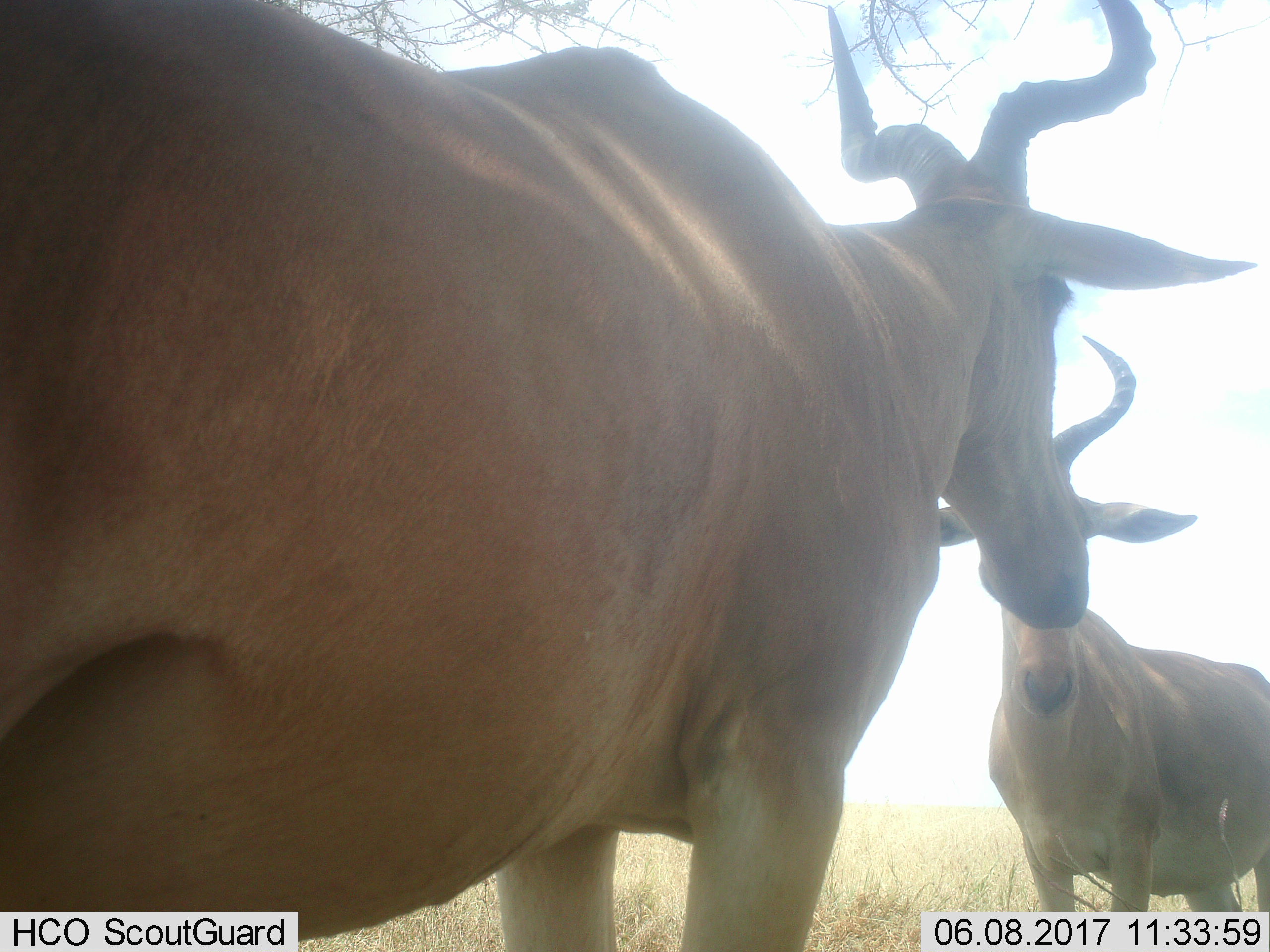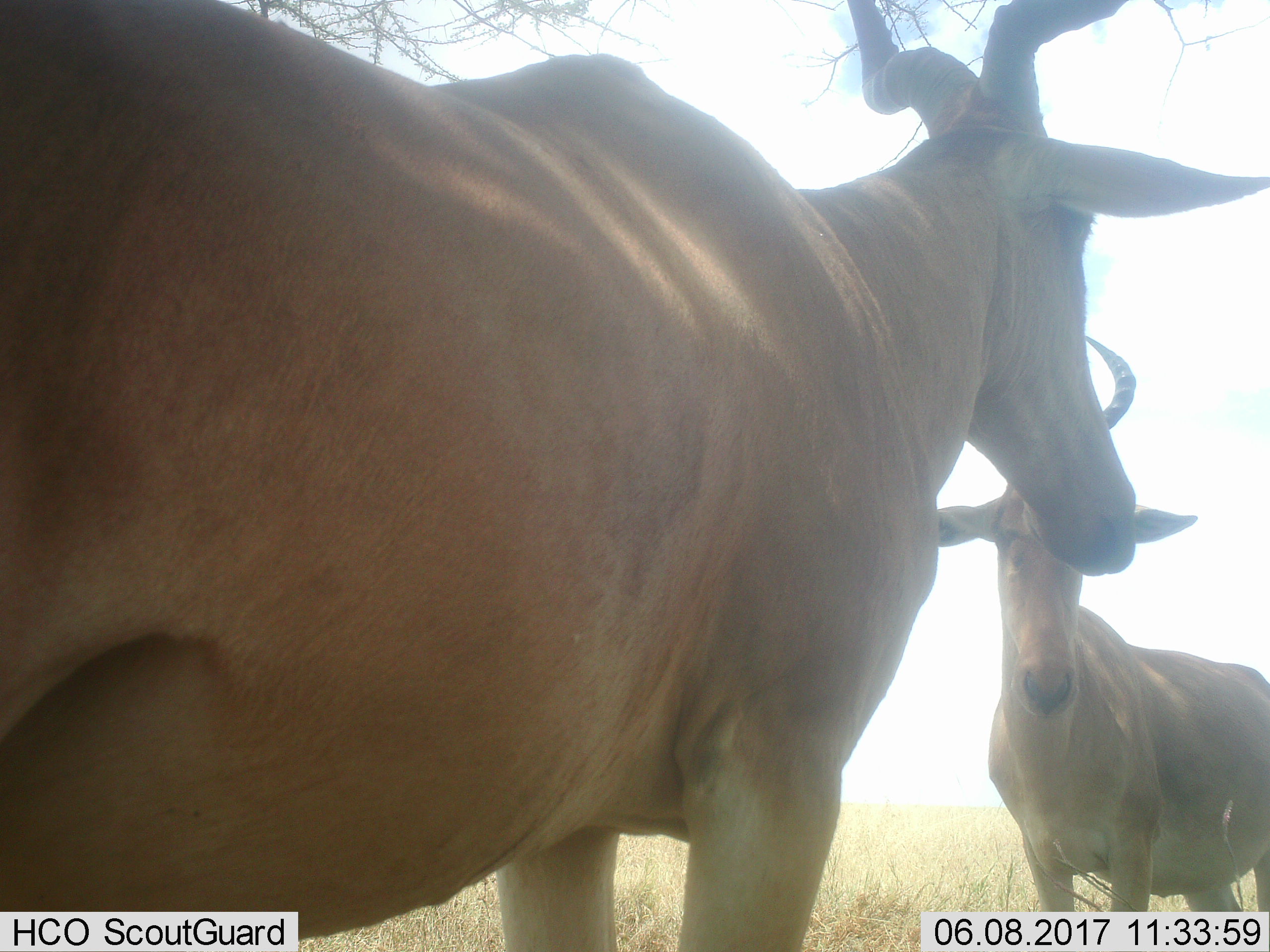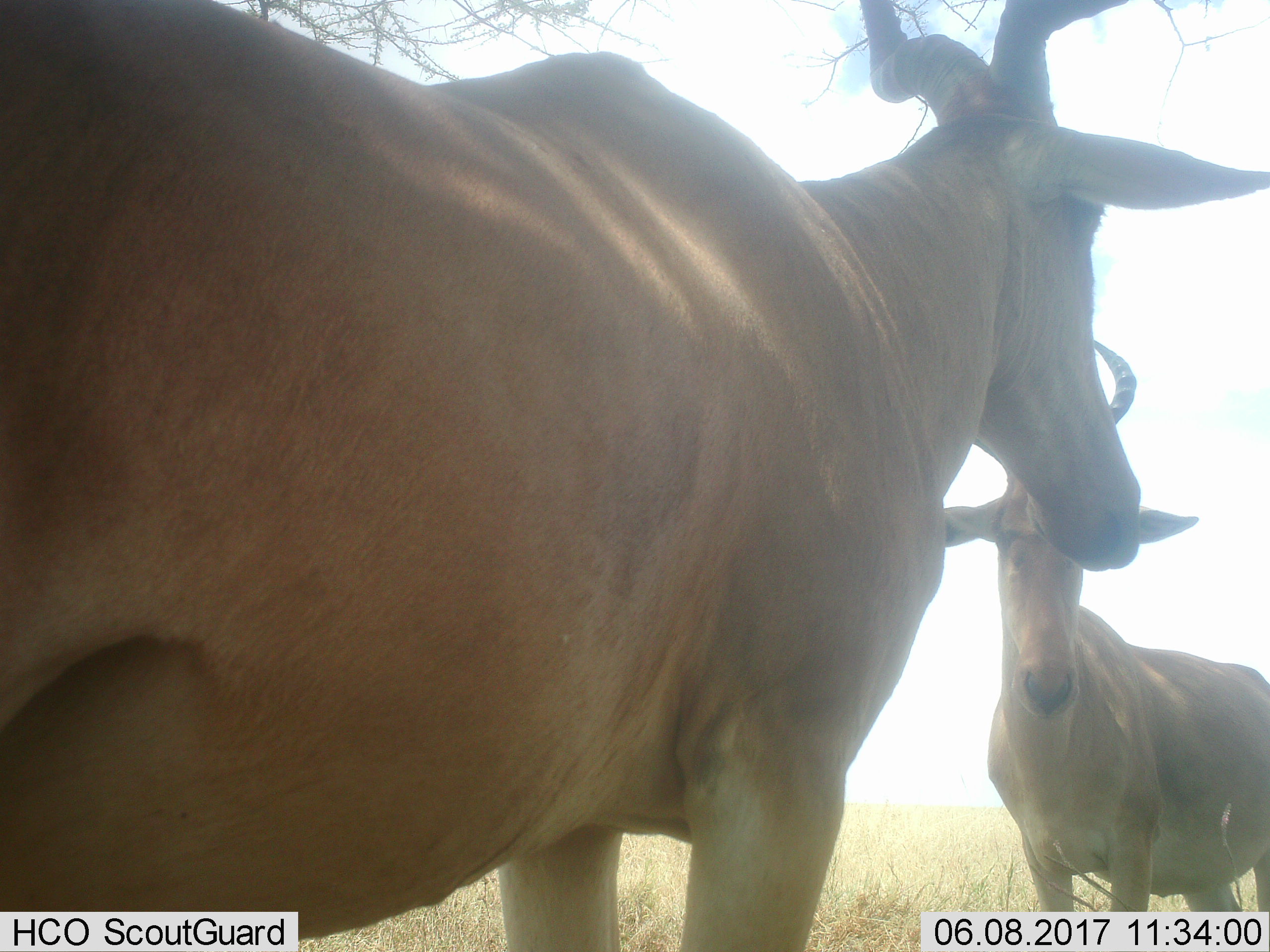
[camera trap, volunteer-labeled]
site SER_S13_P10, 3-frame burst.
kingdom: Animalia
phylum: Chordata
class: Mammalia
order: Artiodactyla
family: Bovidae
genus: Alcelaphus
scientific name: Alcelaphus buselaphus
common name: hartebeest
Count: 2.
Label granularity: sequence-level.